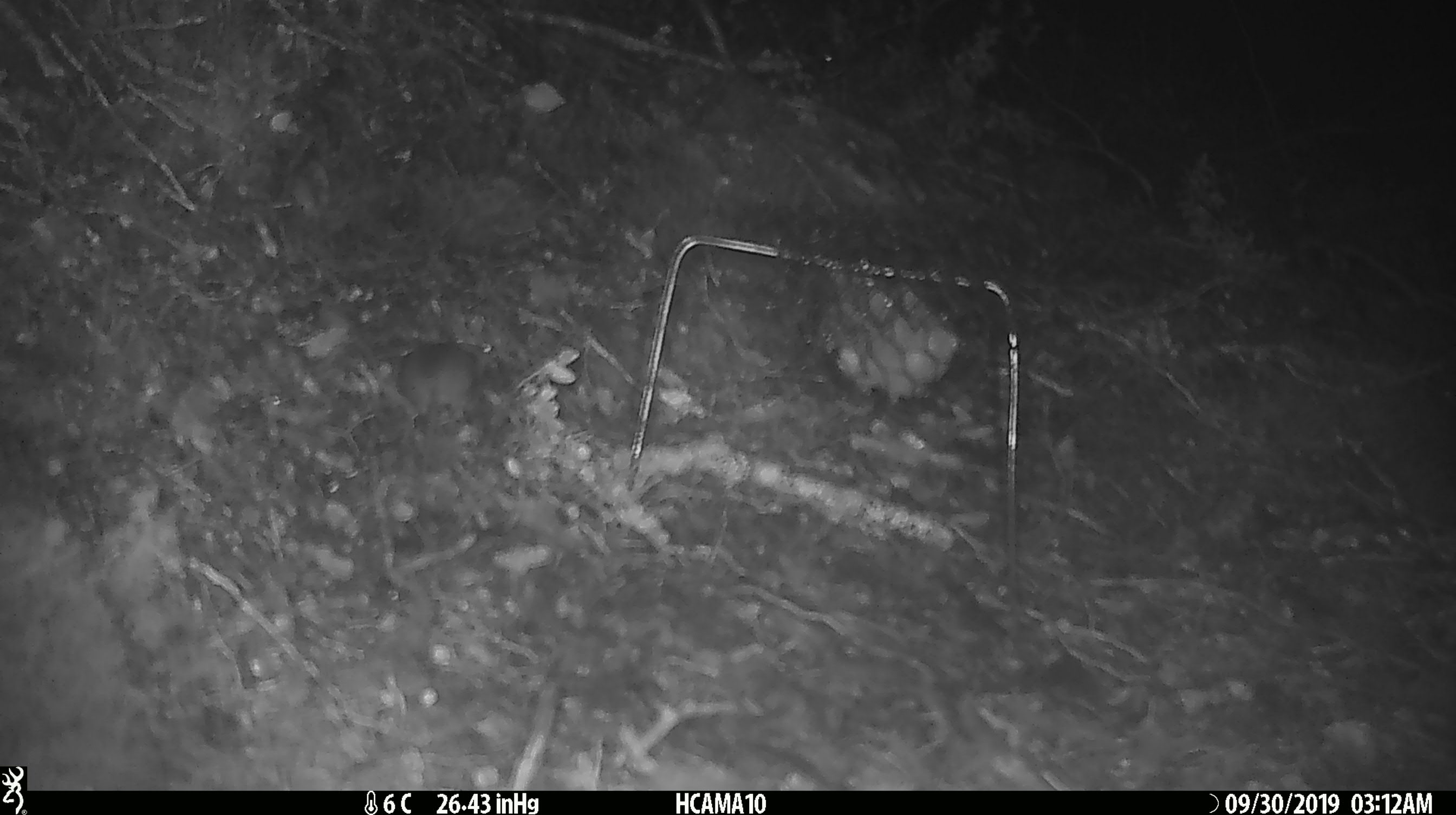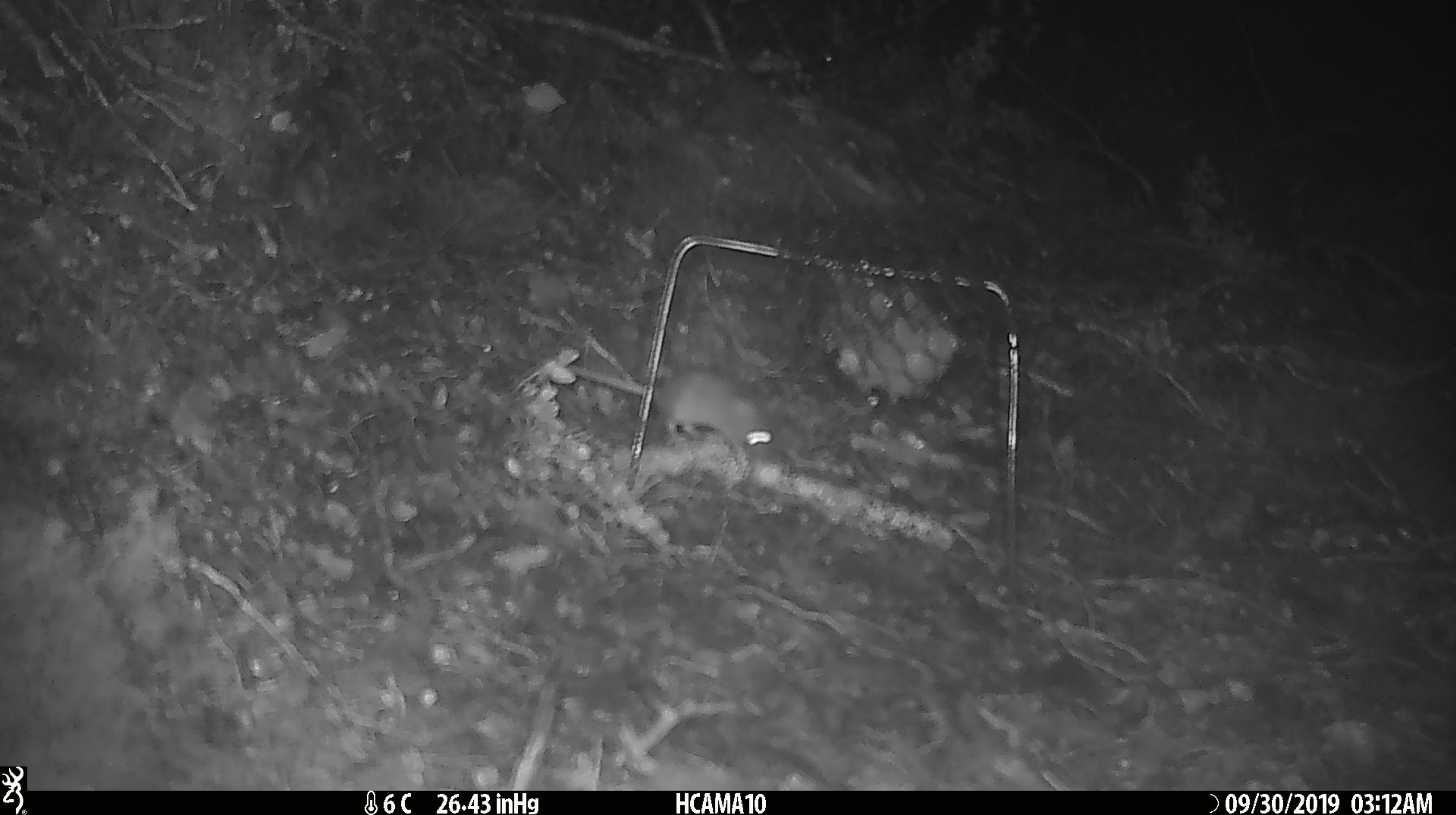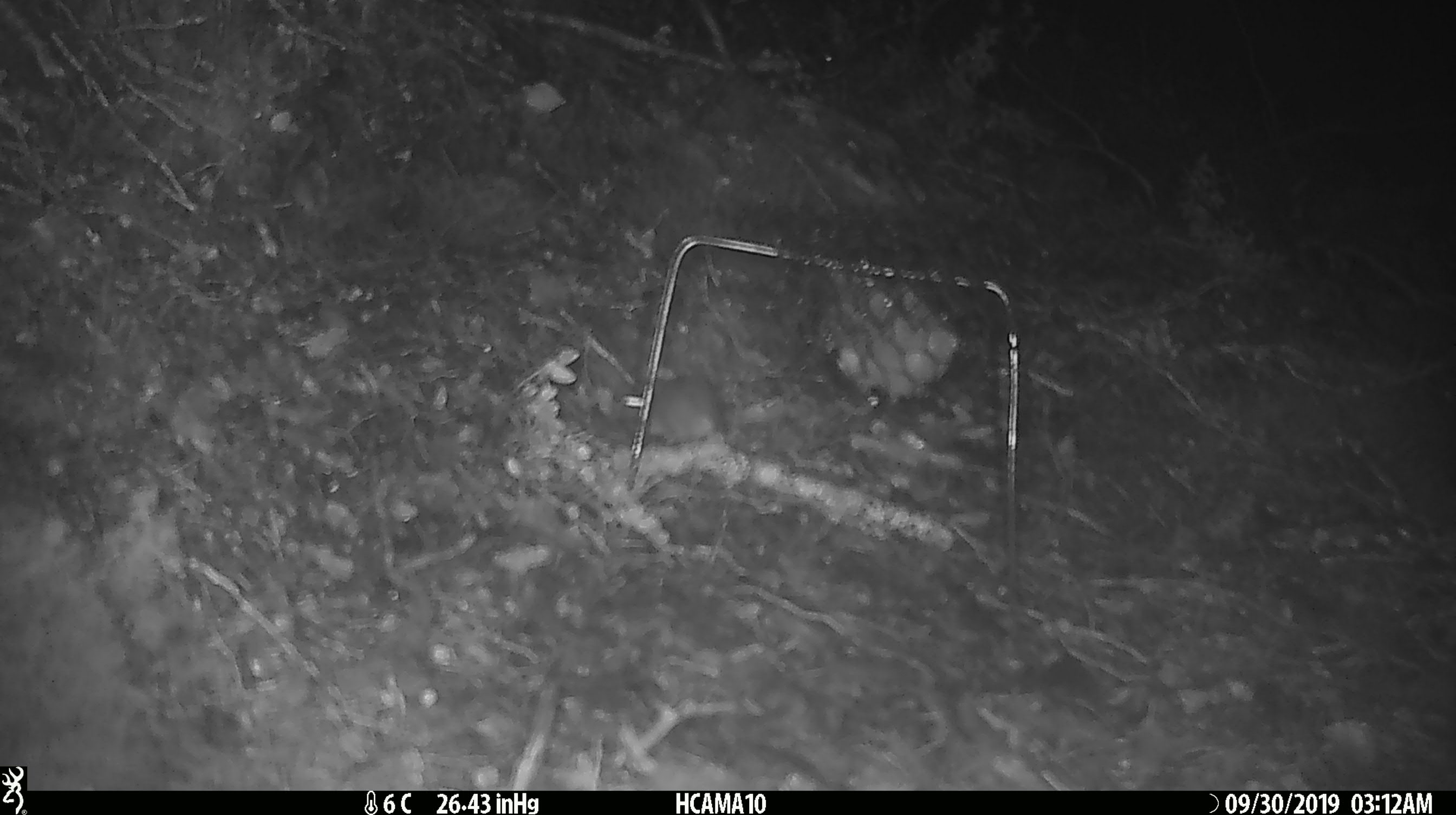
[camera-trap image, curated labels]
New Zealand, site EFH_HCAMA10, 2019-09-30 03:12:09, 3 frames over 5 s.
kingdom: Animalia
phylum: Chordata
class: Mammalia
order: Rodentia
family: Muridae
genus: Mus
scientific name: Mus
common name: mouse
Mouse (Mus).